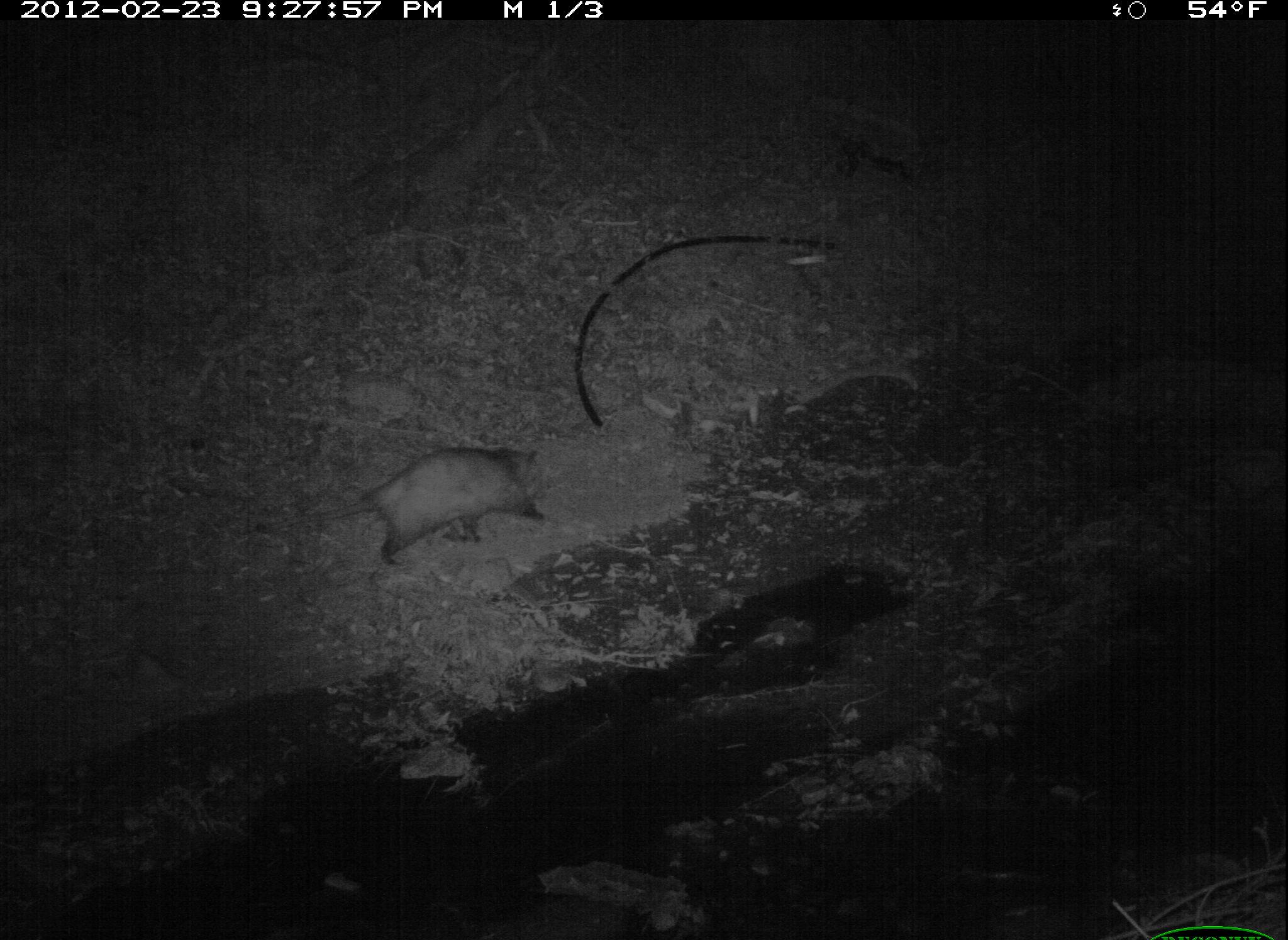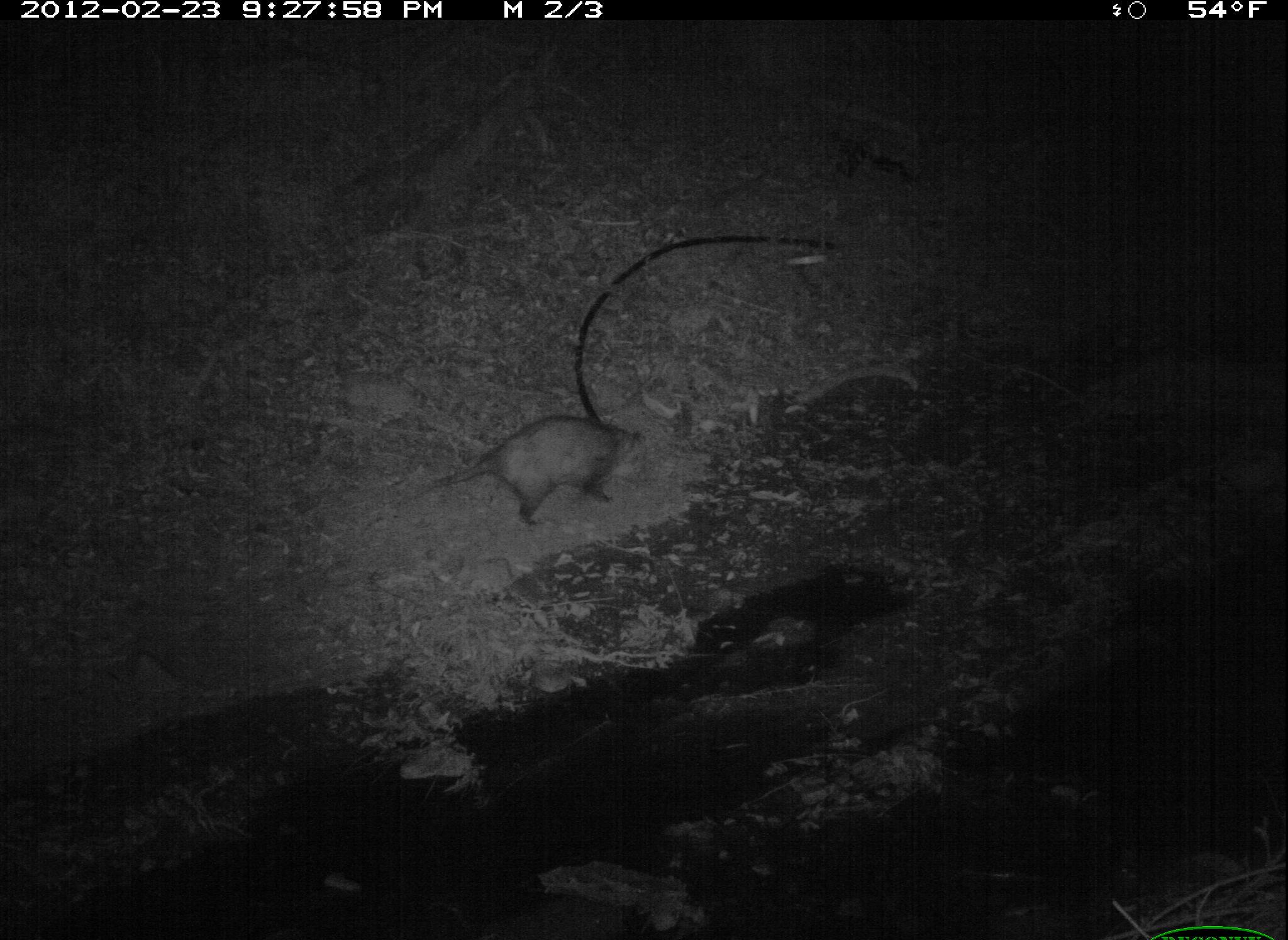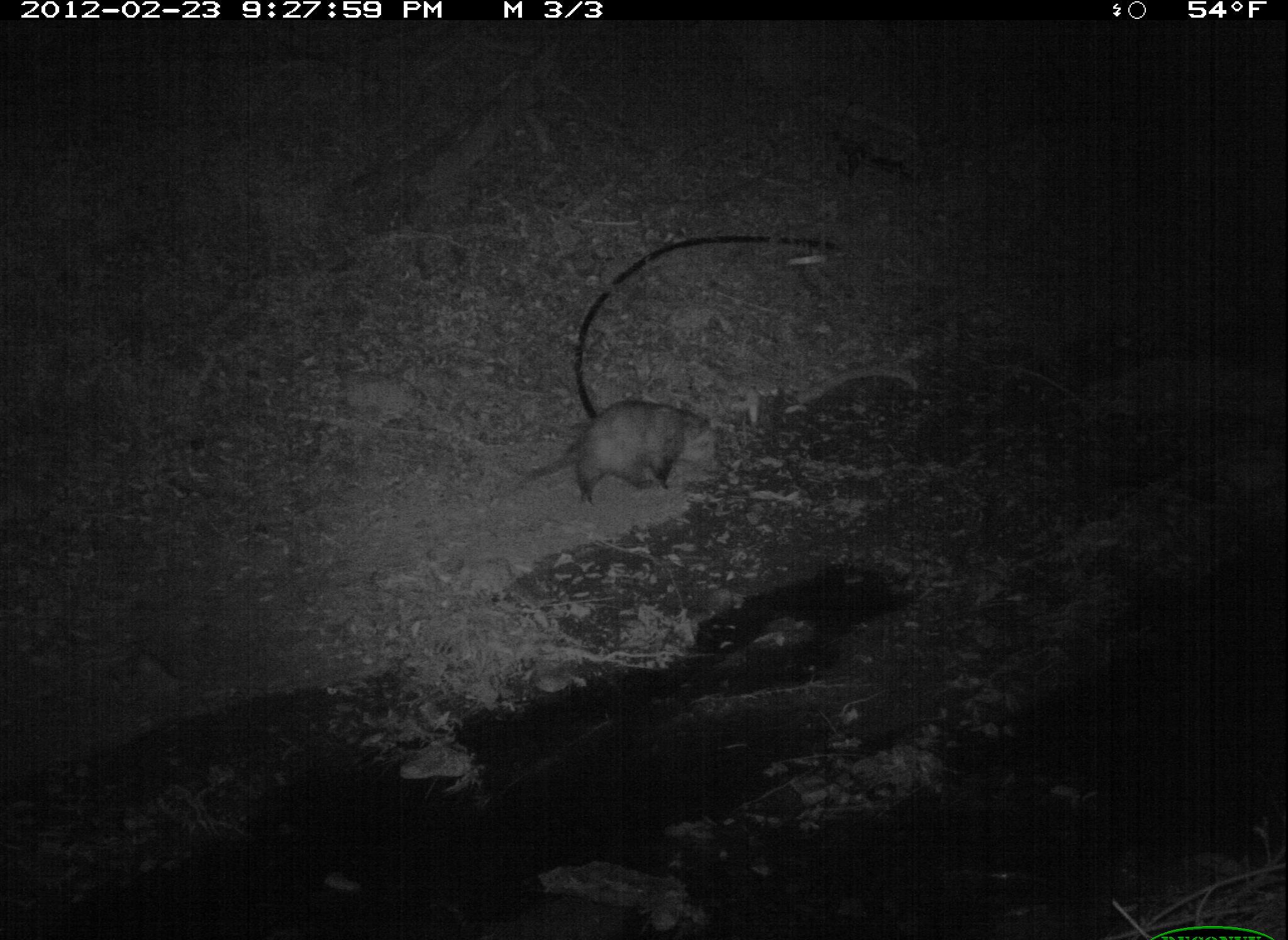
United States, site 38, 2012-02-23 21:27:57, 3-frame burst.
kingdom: Animalia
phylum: Chordata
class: Mammalia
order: Didelphimorphia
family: Didelphidae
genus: Didelphis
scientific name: Didelphis virginiana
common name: virginia opossum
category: opossum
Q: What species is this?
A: Opossum (virginia opossum) (Didelphis virginiana).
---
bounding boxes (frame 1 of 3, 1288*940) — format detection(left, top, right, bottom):
opossum: detection(299, 408, 570, 594)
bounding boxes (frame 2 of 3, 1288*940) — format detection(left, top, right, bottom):
opossum: detection(398, 417, 658, 562)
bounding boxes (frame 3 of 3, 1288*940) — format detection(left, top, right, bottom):
opossum: detection(528, 351, 763, 533)